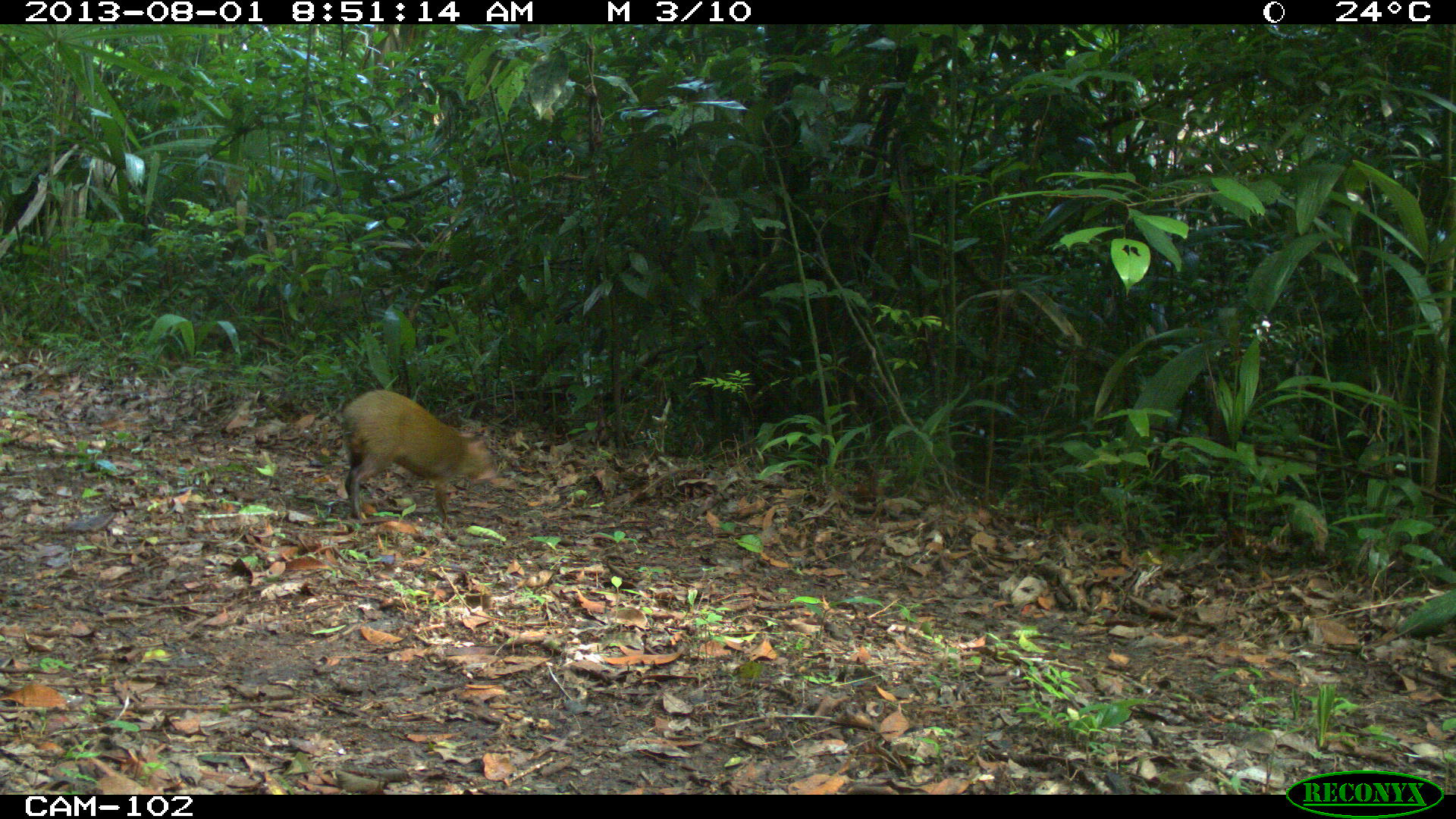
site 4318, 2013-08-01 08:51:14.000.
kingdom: Animalia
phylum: Chordata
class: Mammalia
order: Rodentia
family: Dasyproctidae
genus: Dasyprocta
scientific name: Dasyprocta punctata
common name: central american agouti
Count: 1.